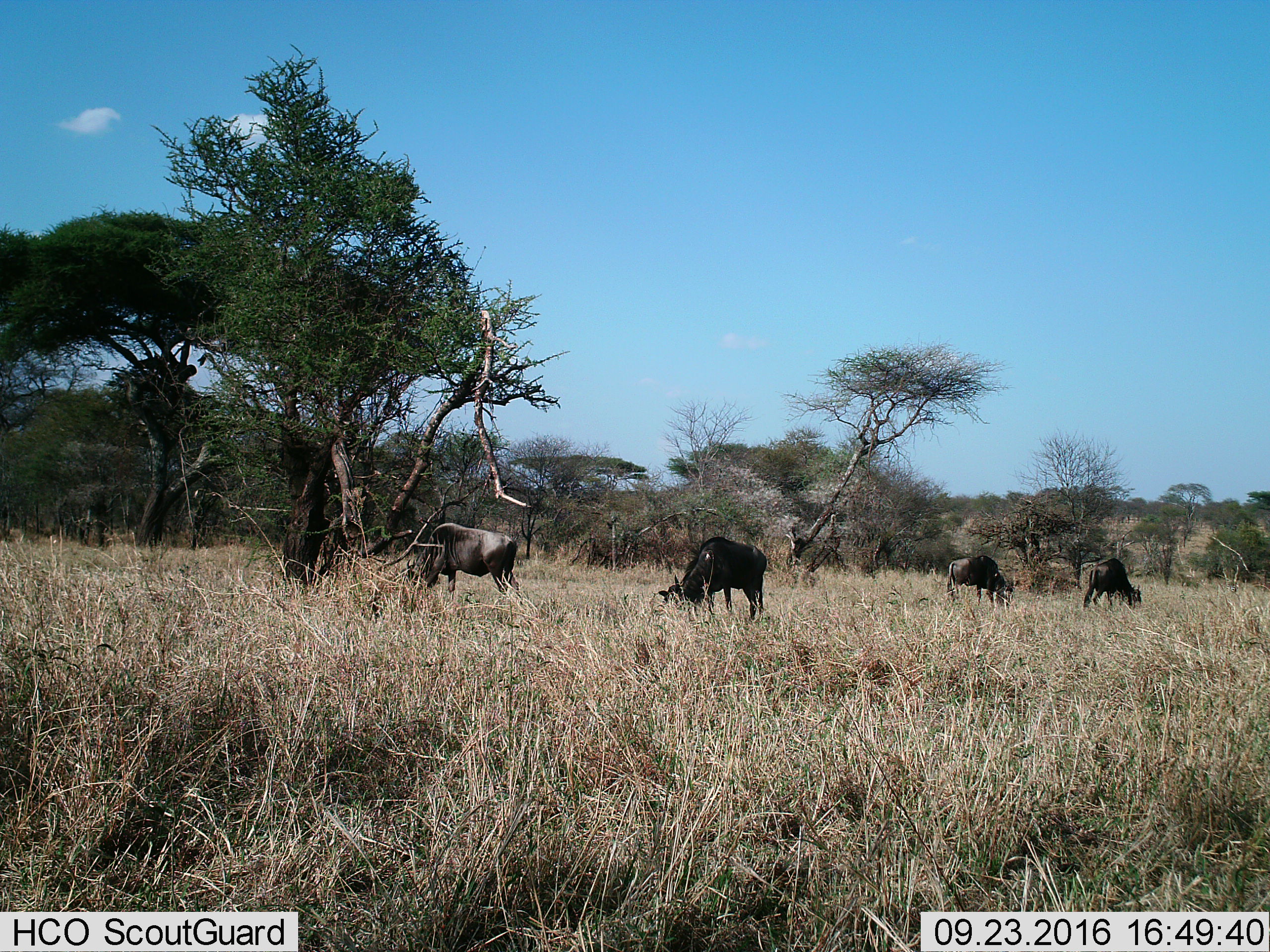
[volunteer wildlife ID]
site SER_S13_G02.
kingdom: Animalia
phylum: Chordata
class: Mammalia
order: Artiodactyla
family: Bovidae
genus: Connochaetes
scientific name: Connochaetes taurinus taurinus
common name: blue wildebeest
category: wildebeestblue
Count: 4.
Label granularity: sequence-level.